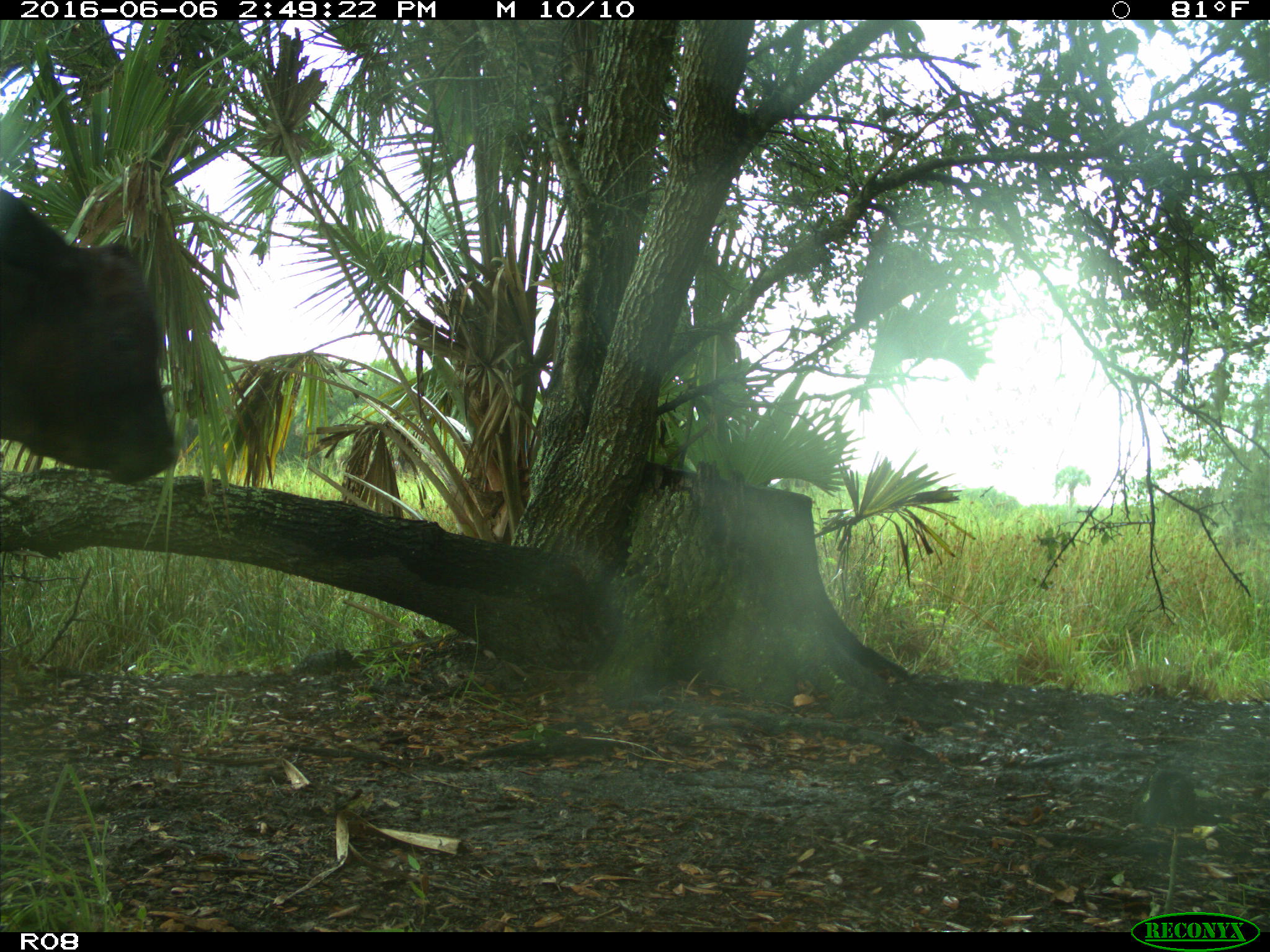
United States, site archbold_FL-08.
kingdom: Animalia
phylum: Chordata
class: Mammalia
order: Artiodactyla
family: Bovidae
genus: Bos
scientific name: Bos taurus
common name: domestic cow